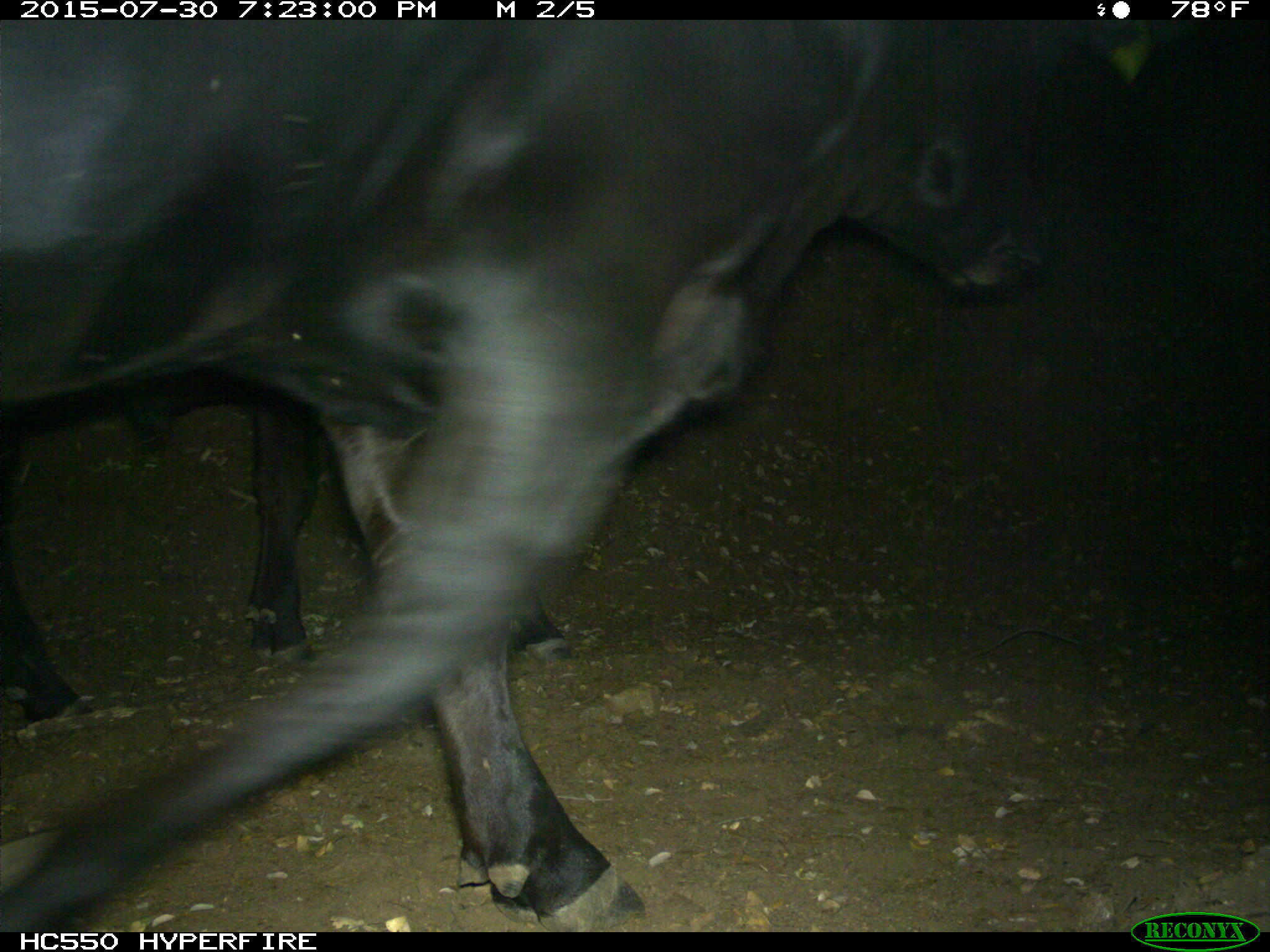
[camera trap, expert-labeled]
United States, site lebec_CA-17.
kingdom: Animalia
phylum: Chordata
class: Mammalia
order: Artiodactyla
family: Bovidae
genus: Bos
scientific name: Bos taurus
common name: domestic cow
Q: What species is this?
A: Bos taurus (domestic cow).